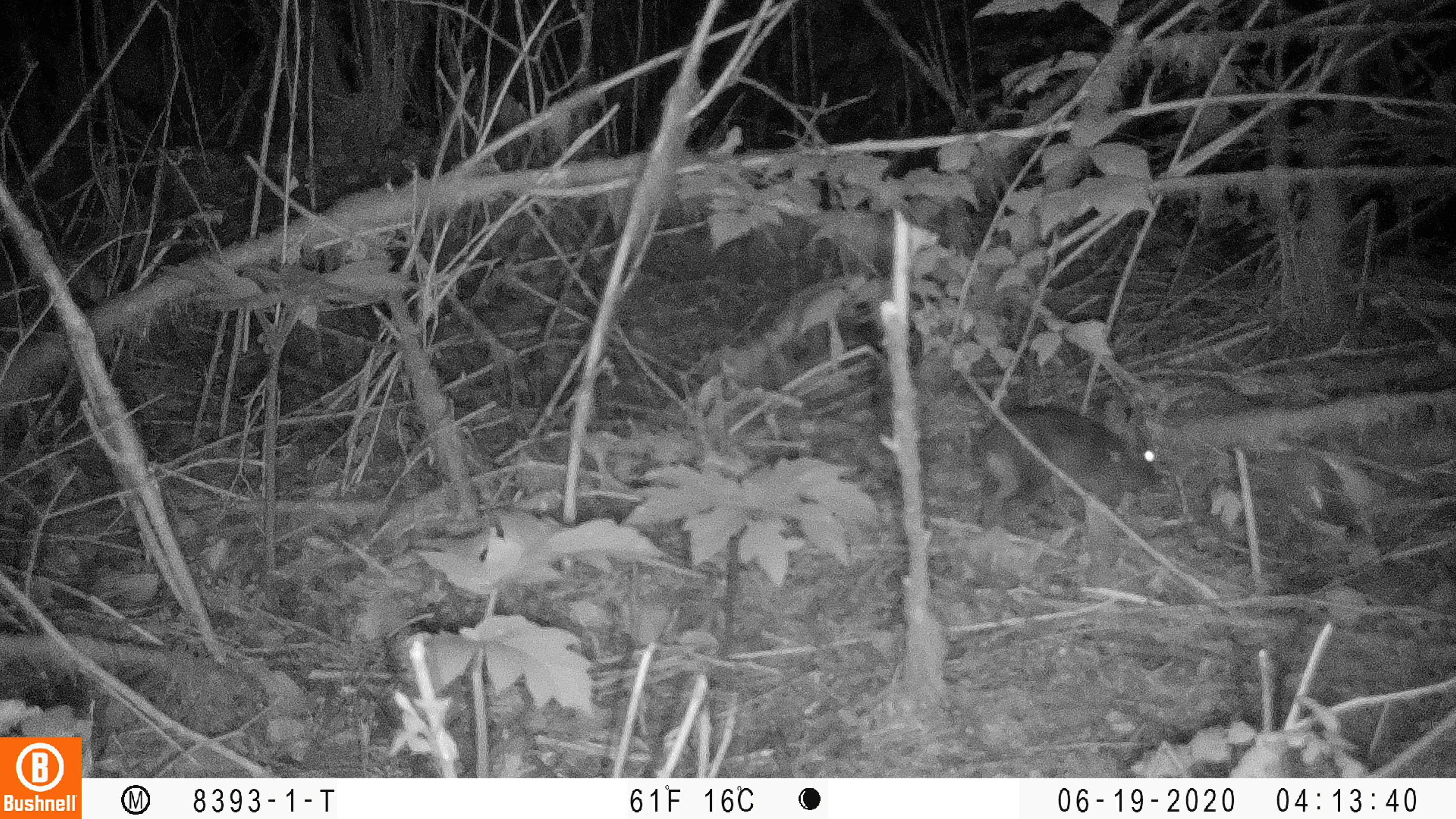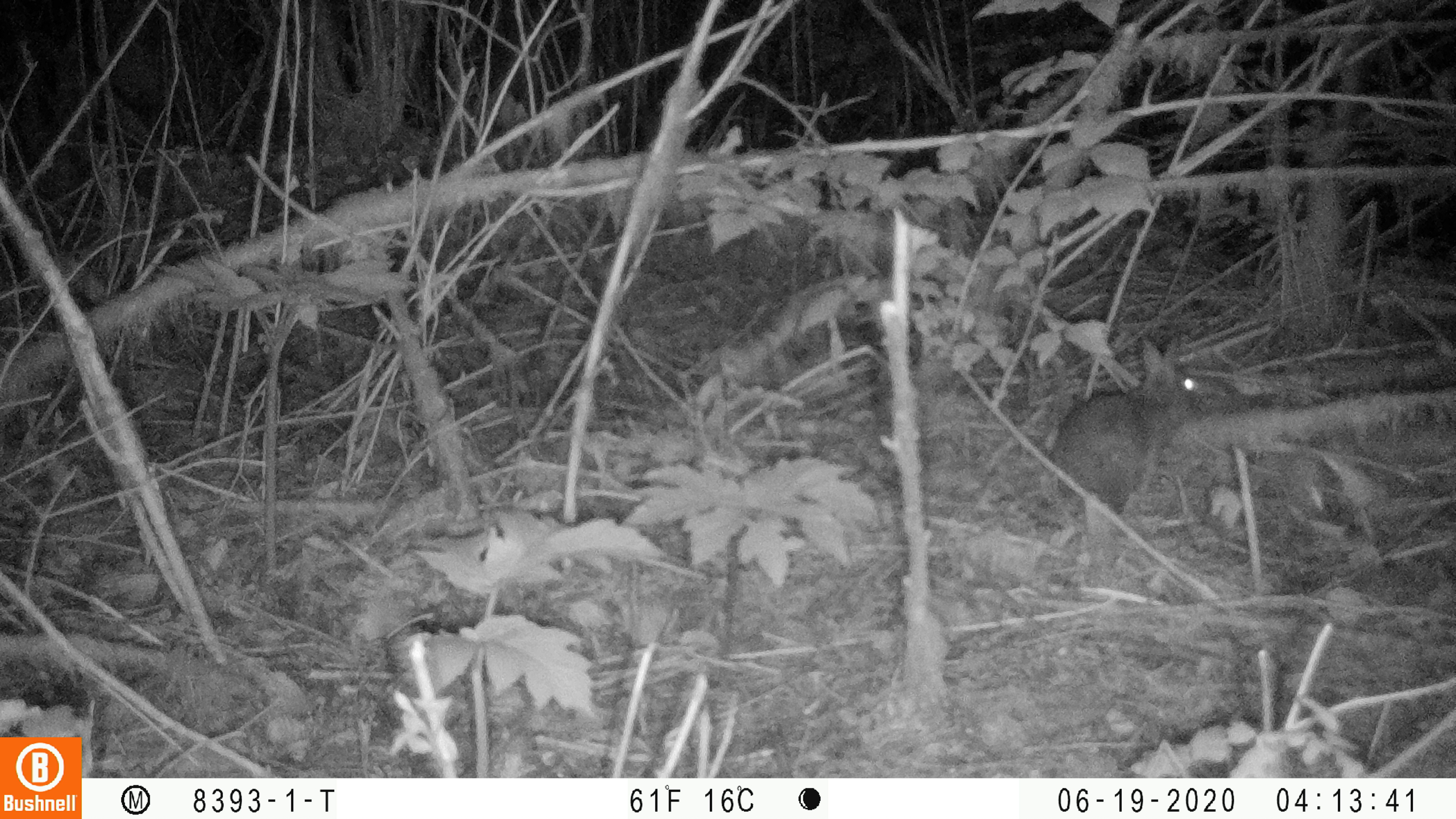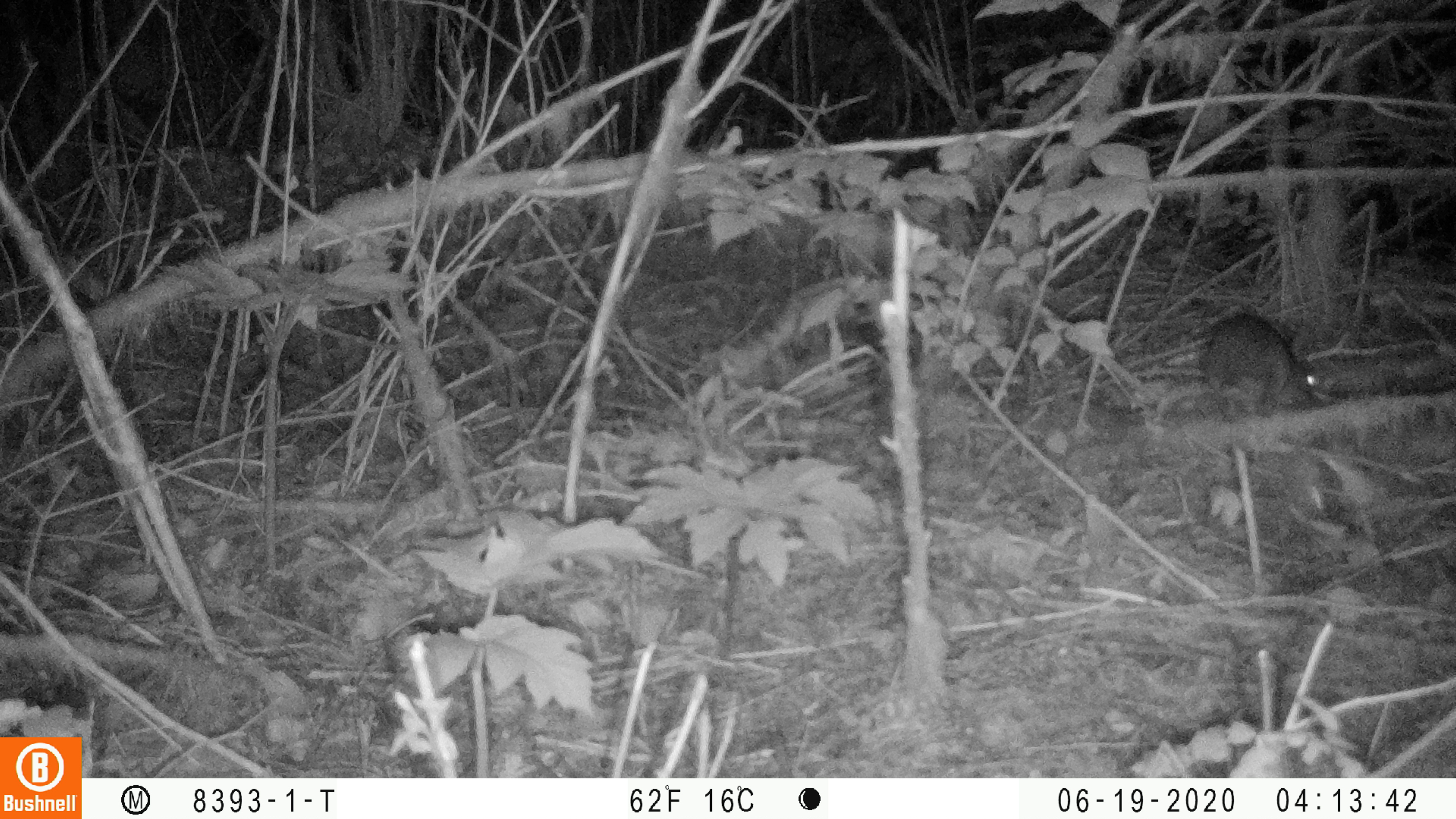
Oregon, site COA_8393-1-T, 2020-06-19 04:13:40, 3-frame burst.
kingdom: Animalia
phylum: Chordata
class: Mammalia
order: Lagomorpha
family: Leporidae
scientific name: Leporidae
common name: hares and rabbits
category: leporidae family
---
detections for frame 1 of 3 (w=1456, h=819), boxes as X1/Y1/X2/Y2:
leporidae family: 977/398/1159/535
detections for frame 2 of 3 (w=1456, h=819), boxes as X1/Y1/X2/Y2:
leporidae family: 1044/333/1202/521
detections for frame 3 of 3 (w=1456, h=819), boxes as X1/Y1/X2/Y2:
leporidae family: 1200/306/1320/411